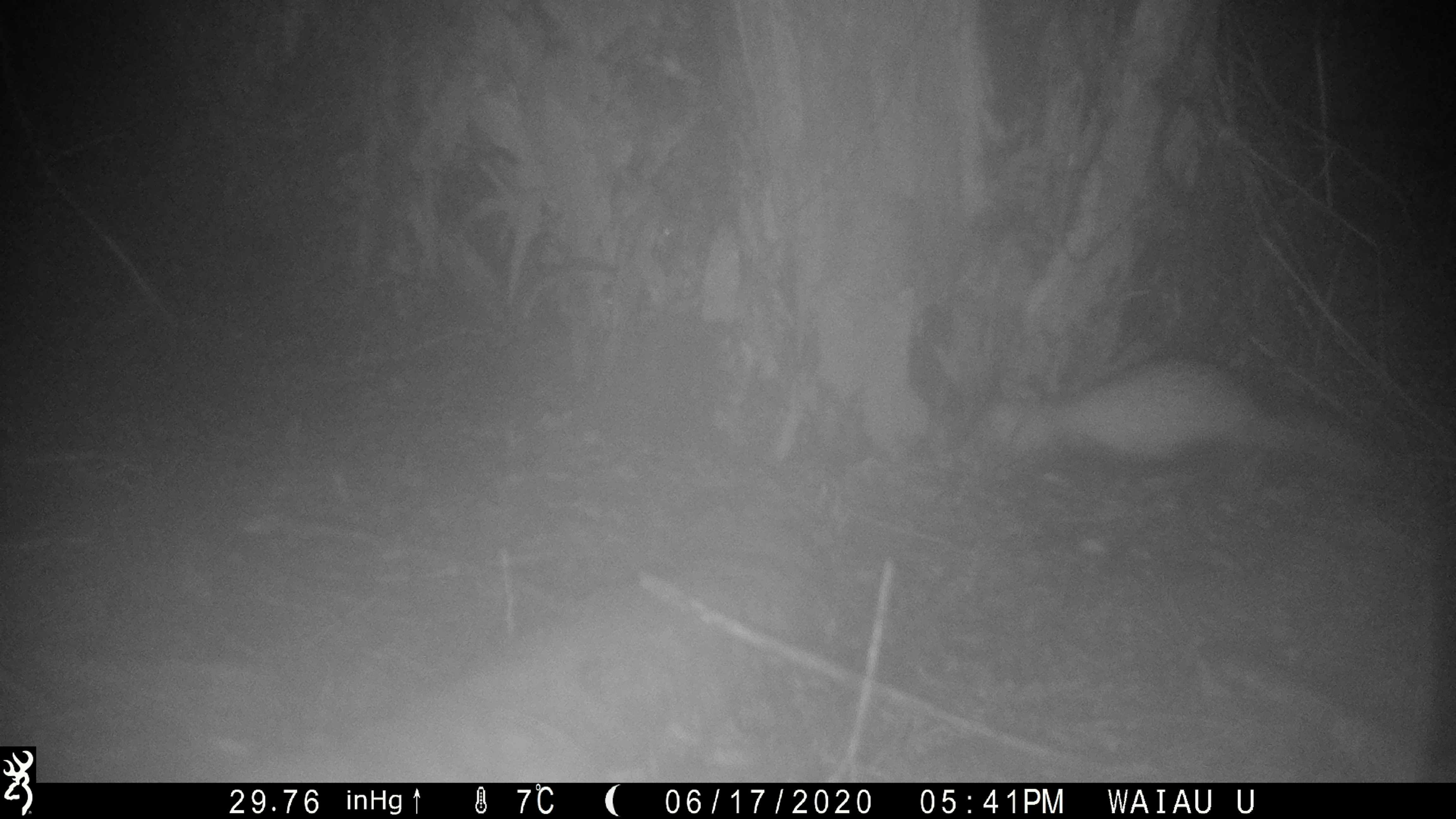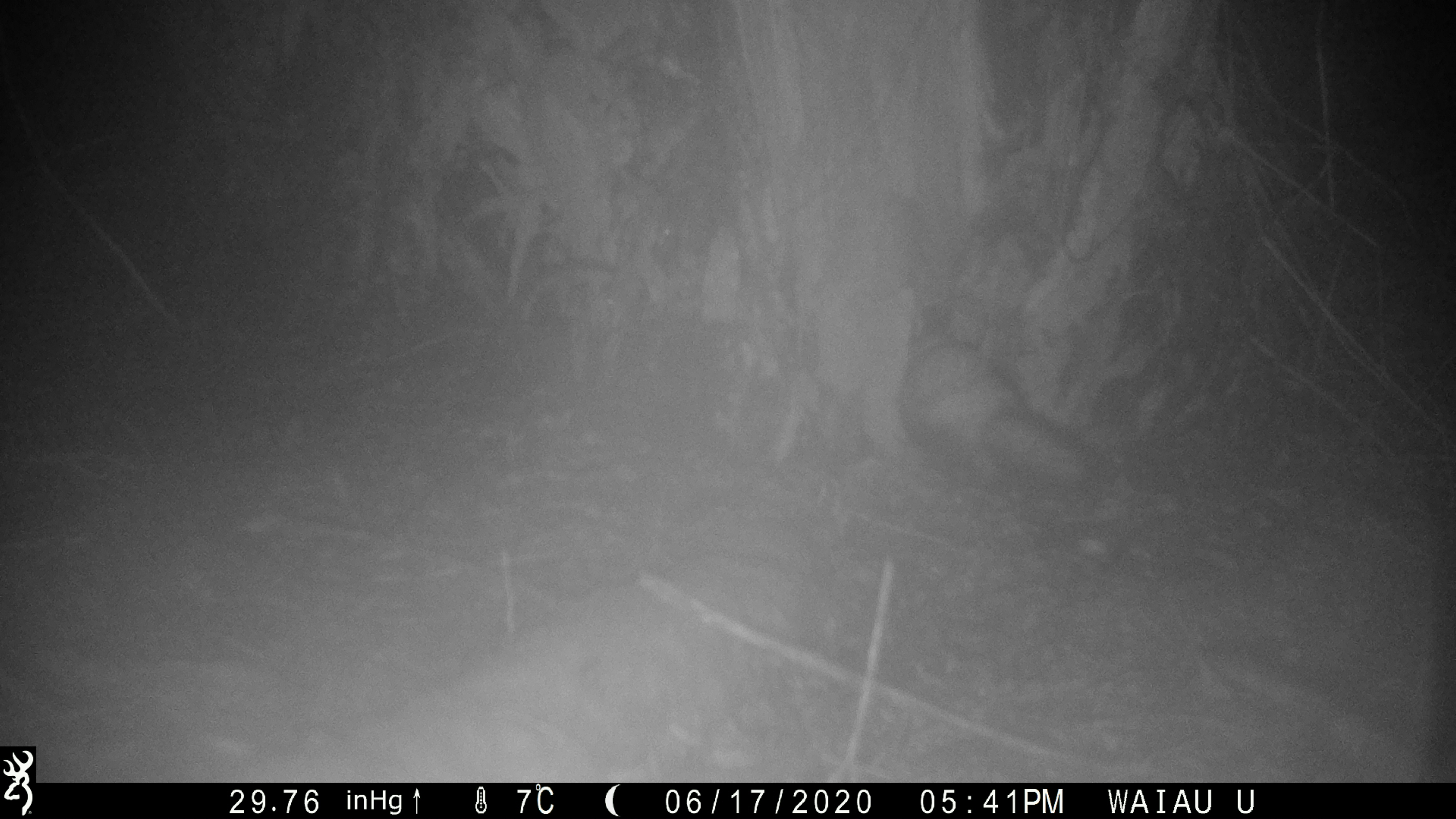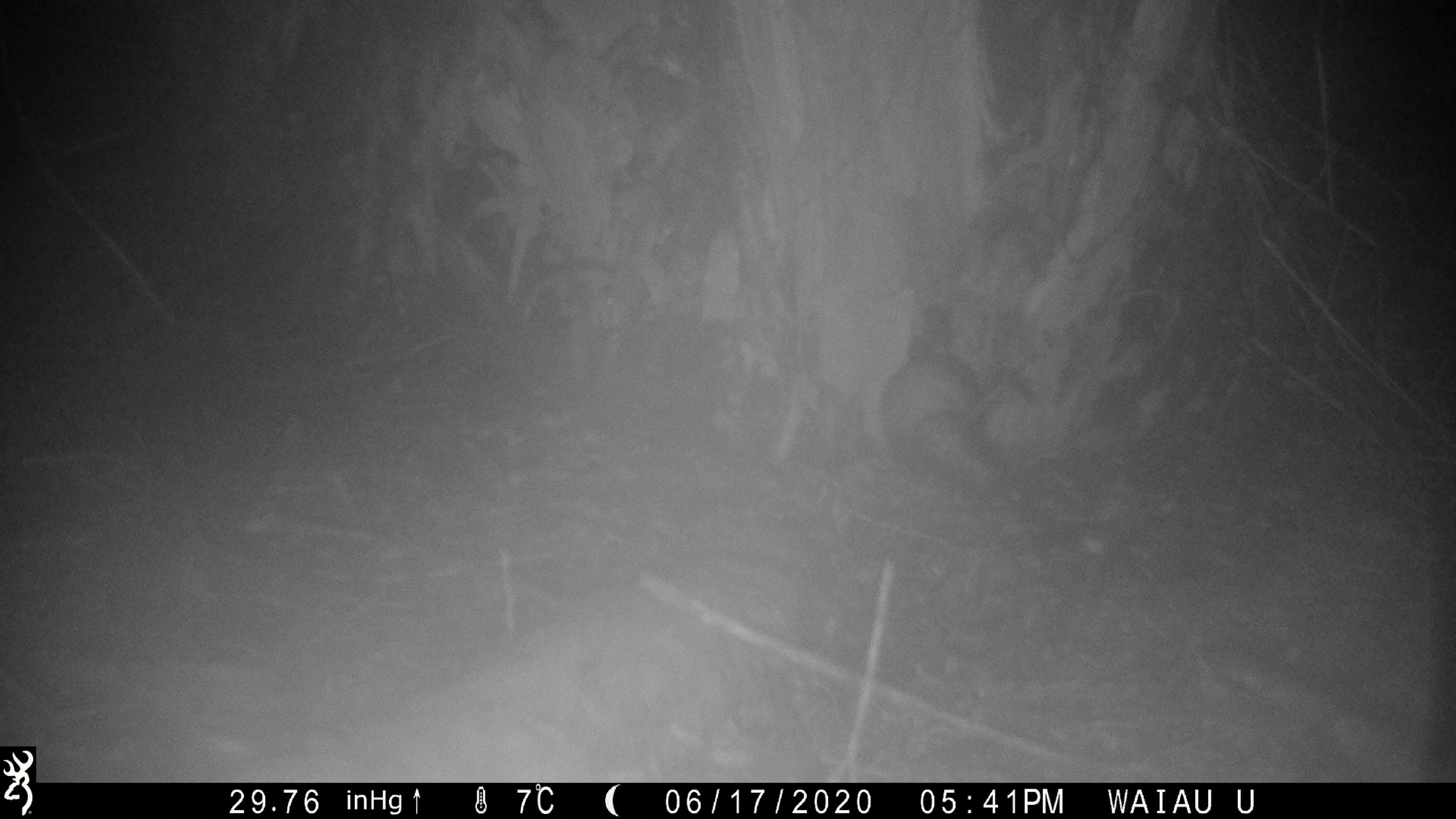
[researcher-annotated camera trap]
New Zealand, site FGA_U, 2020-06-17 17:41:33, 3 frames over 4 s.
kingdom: Animalia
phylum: Chordata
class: Mammalia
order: Carnivora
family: Mustelidae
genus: Mustela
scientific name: Mustela furo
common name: ferret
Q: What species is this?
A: Ferret (Mustela furo).